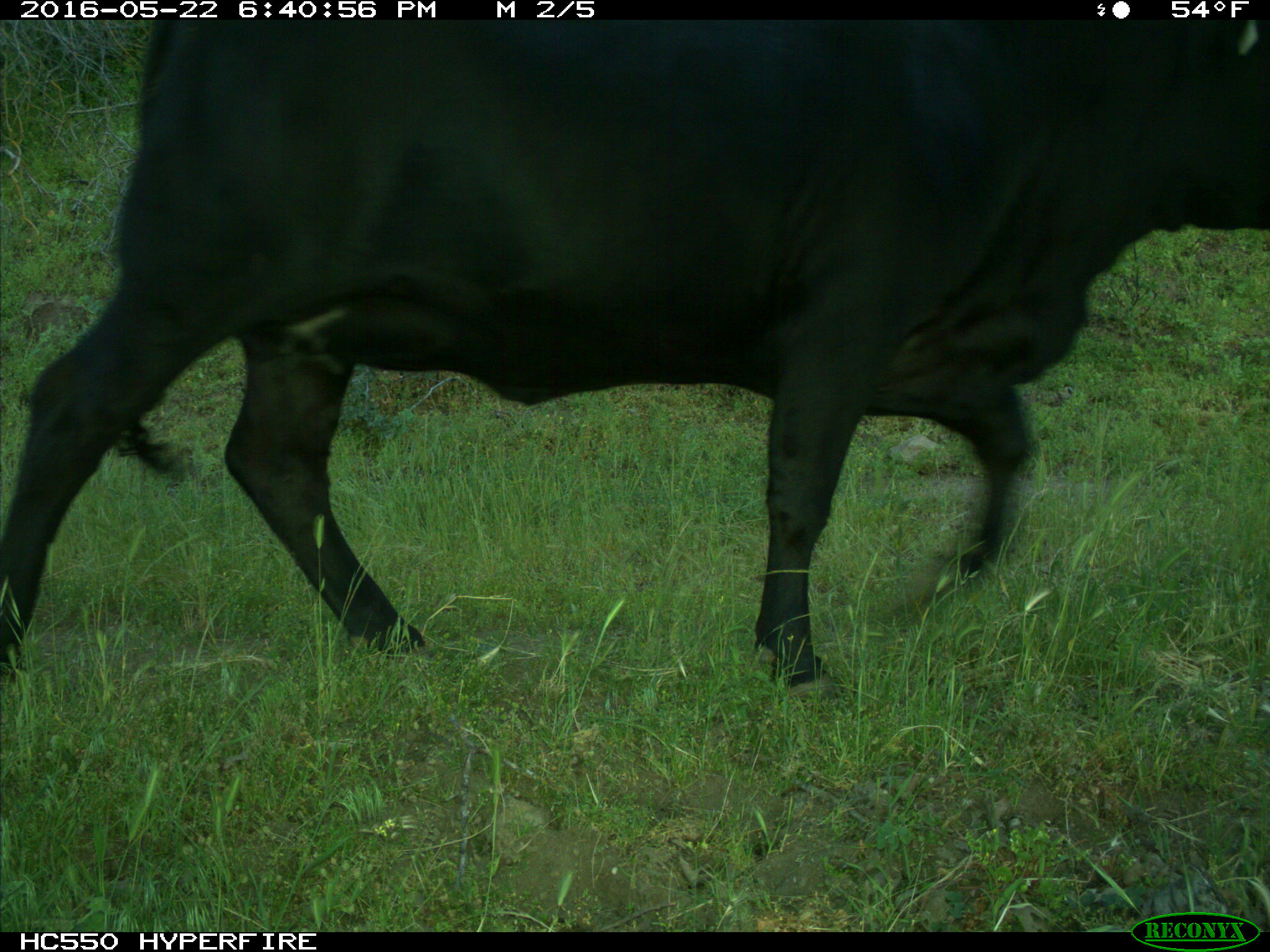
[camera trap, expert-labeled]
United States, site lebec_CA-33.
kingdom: Animalia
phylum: Chordata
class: Mammalia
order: Artiodactyla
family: Bovidae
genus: Bos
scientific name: Bos taurus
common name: domestic cow